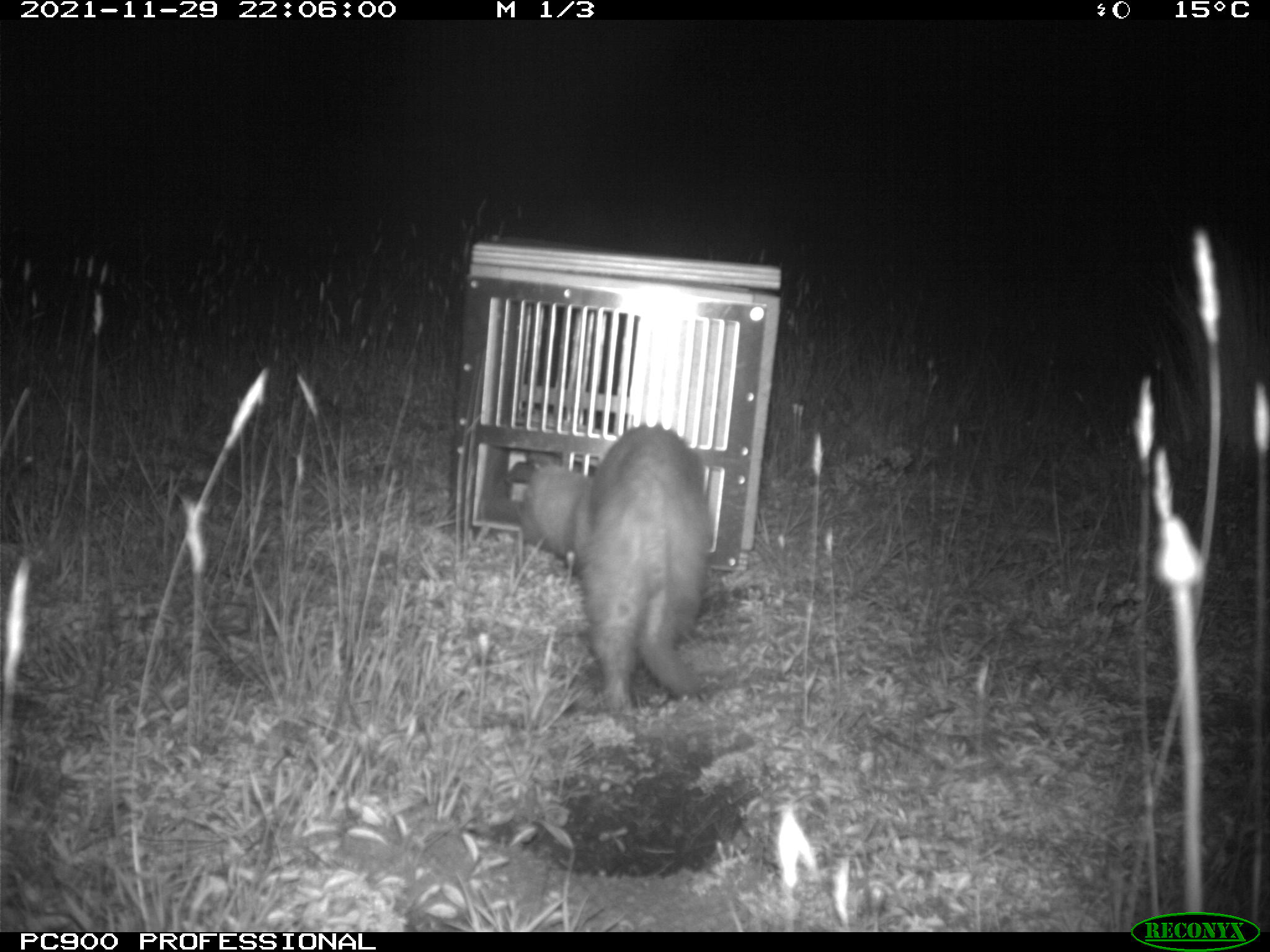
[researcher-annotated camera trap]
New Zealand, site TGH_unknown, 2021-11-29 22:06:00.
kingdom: Animalia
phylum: Chordata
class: Mammalia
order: Carnivora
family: Mustelidae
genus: Mustela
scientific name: Mustela furo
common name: ferret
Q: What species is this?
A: Ferret (Mustela furo).